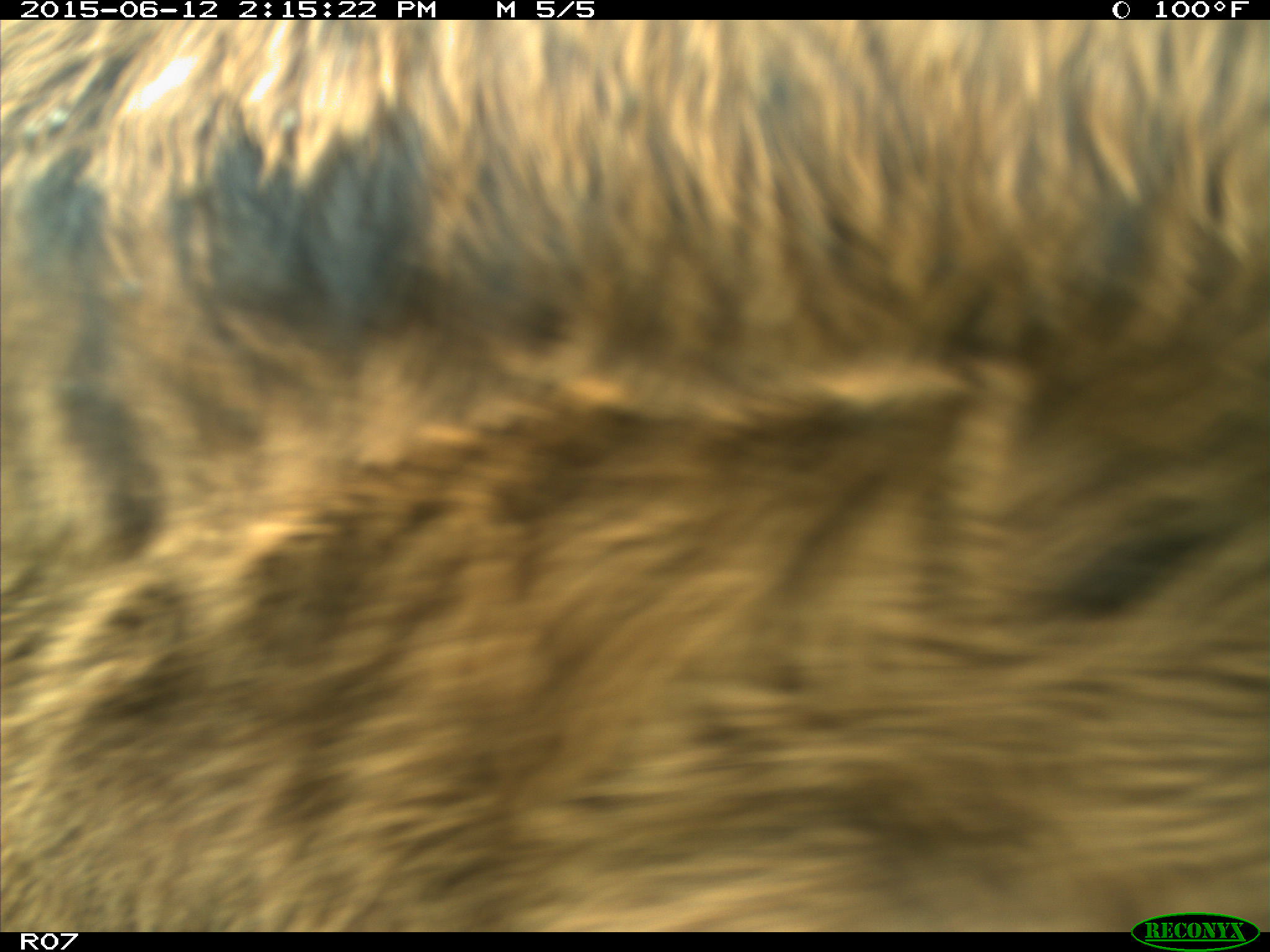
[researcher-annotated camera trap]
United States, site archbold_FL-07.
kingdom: Animalia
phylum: Chordata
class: Mammalia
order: Artiodactyla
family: Bovidae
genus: Bos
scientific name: Bos taurus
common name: domestic cow